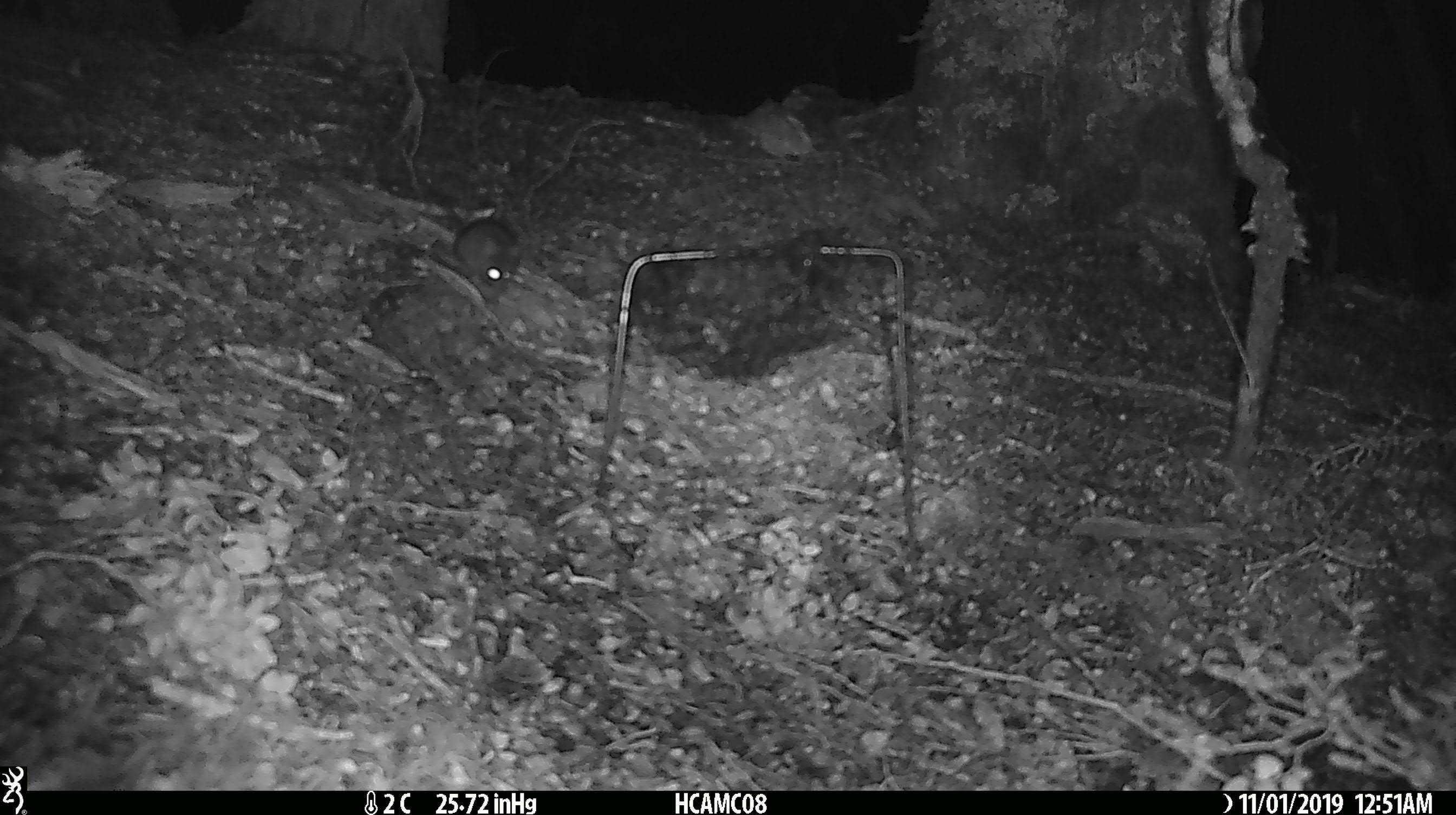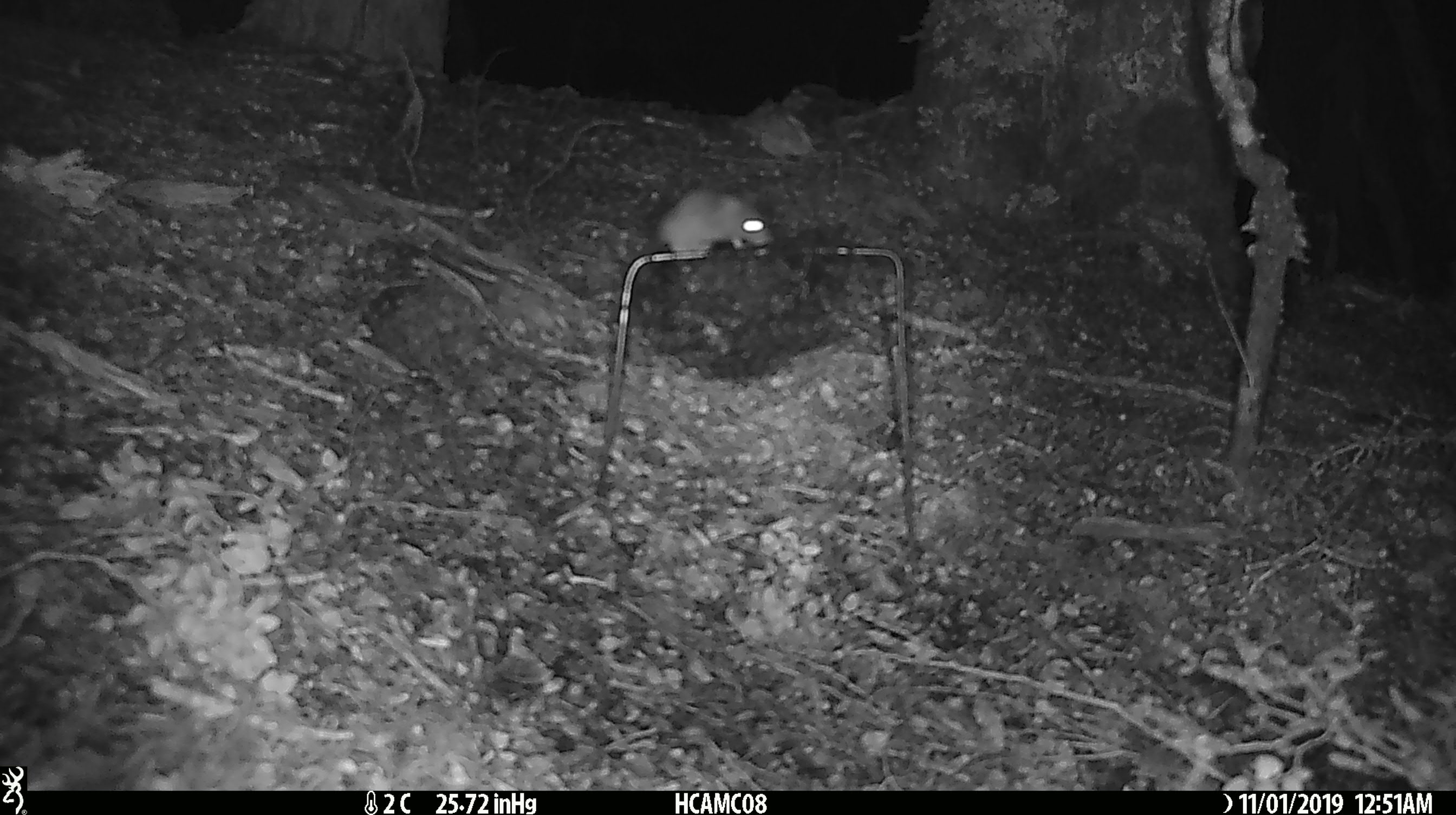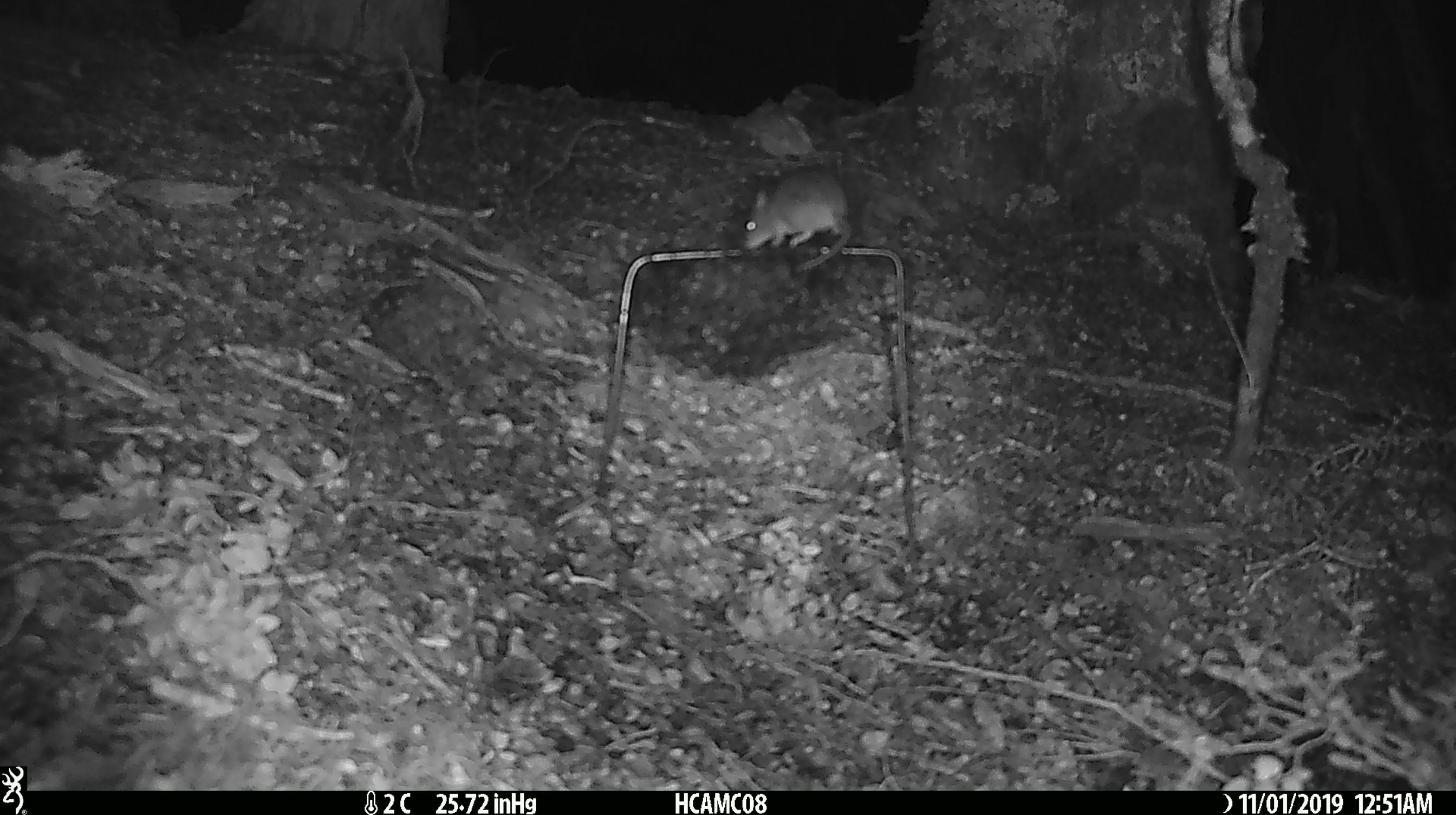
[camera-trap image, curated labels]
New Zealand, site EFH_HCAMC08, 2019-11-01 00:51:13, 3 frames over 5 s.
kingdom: Animalia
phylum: Chordata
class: Mammalia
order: Rodentia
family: Muridae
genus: Mus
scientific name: Mus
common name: mouse